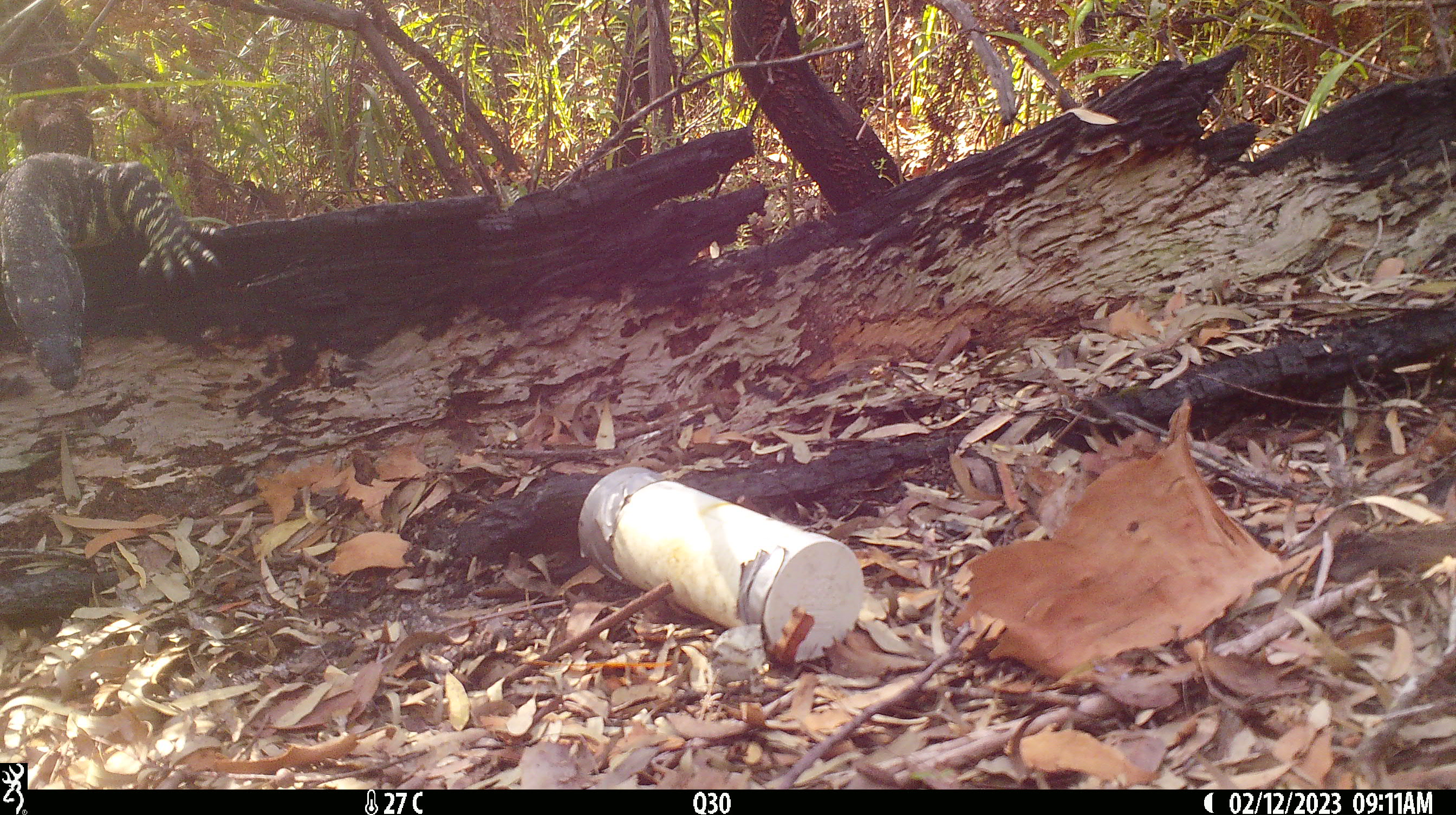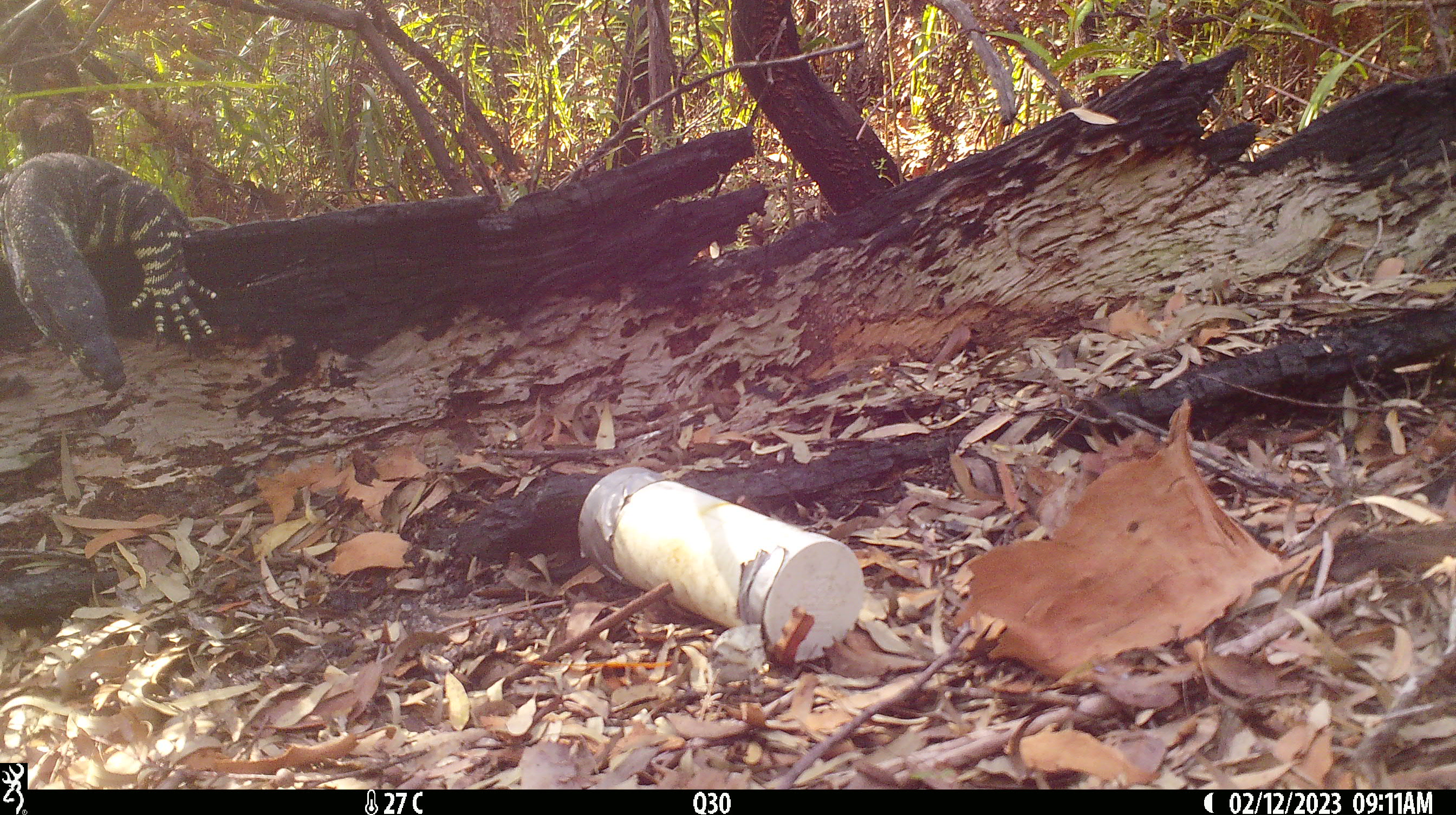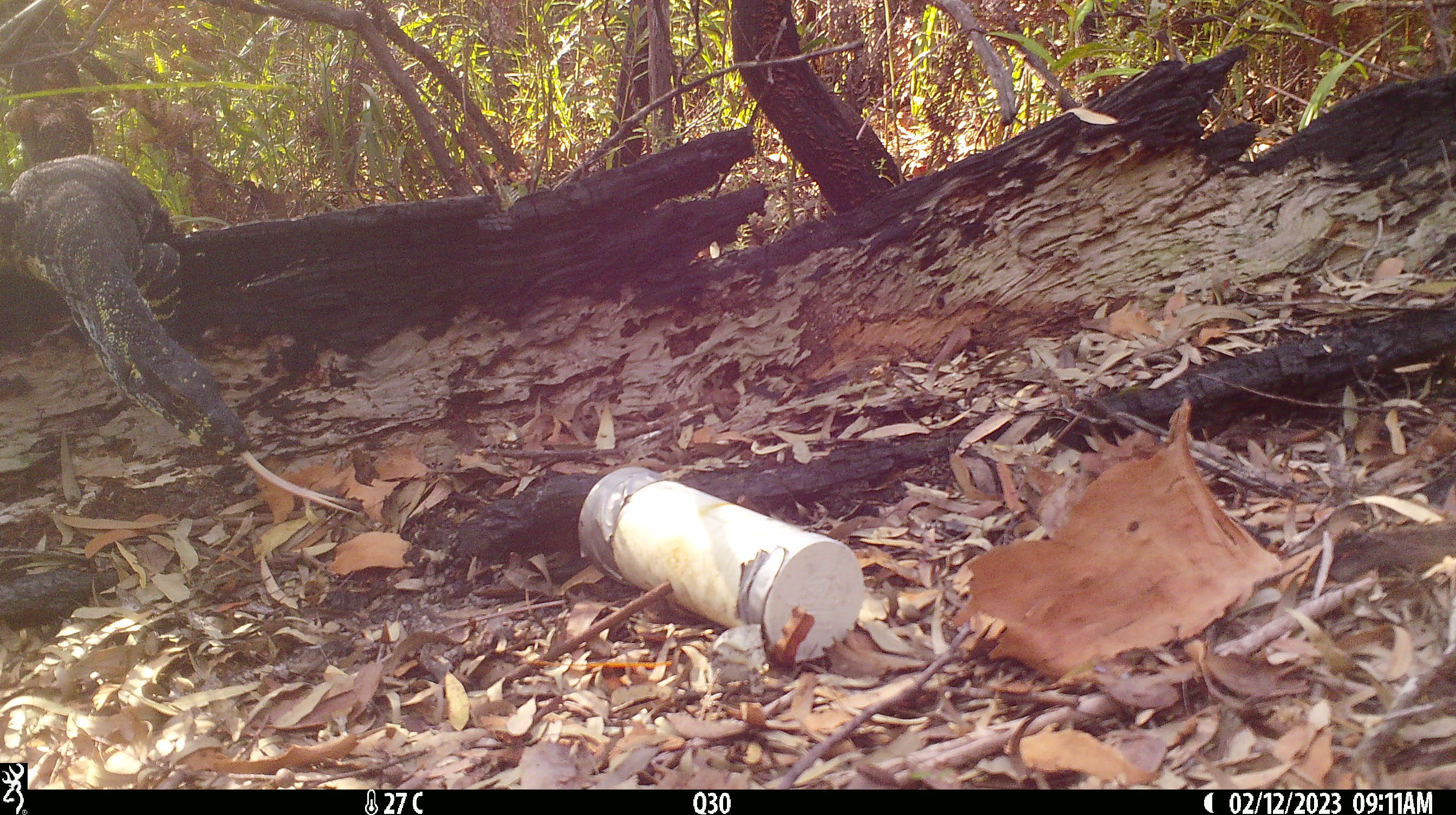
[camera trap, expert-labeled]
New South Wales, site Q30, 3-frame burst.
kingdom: Animalia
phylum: Chordata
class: Reptilia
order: Squamata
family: Varanidae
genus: Varanus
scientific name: Varanus varius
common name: lace monitor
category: goanna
Goanna (lace monitor) (Varanus varius).